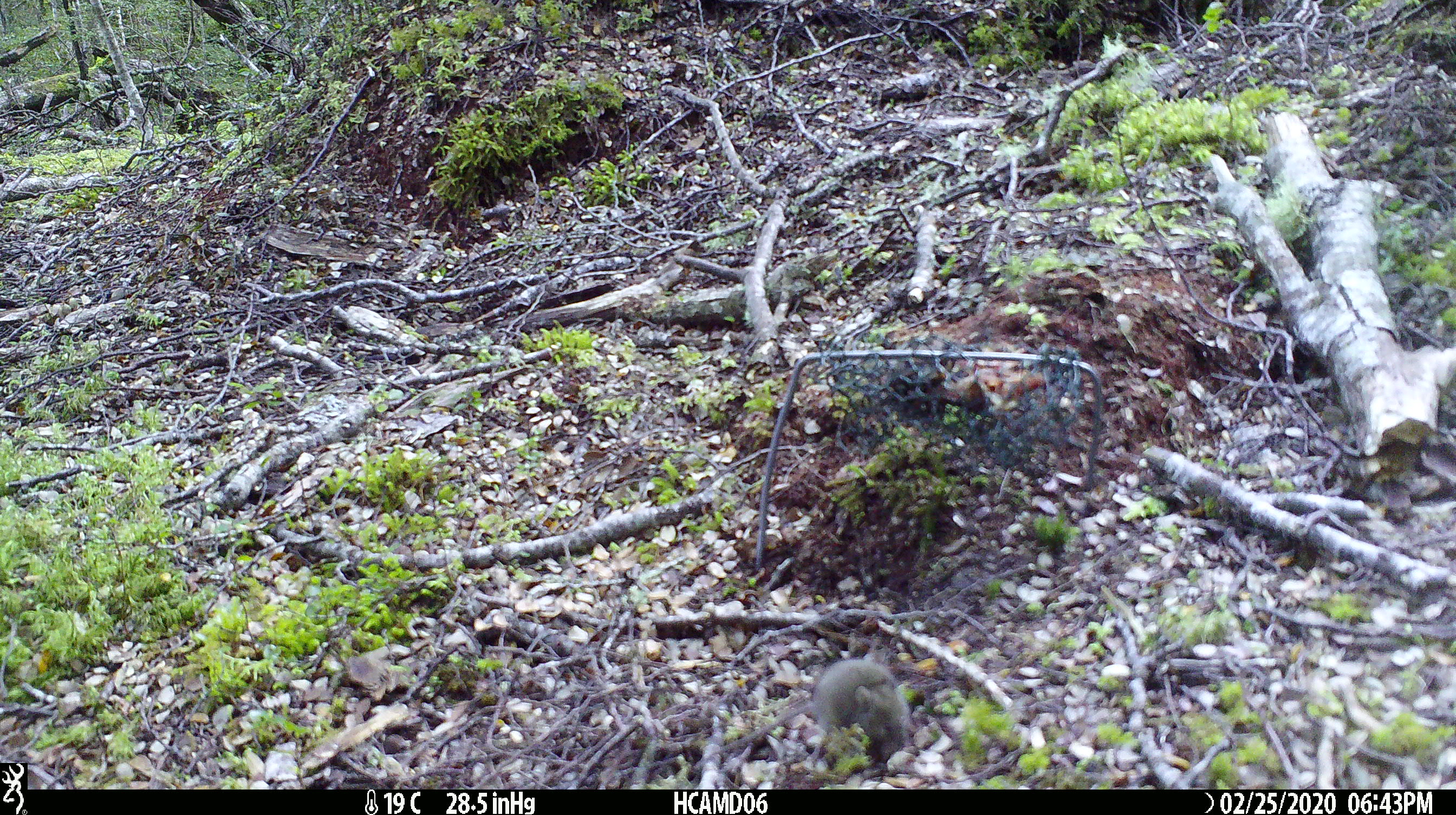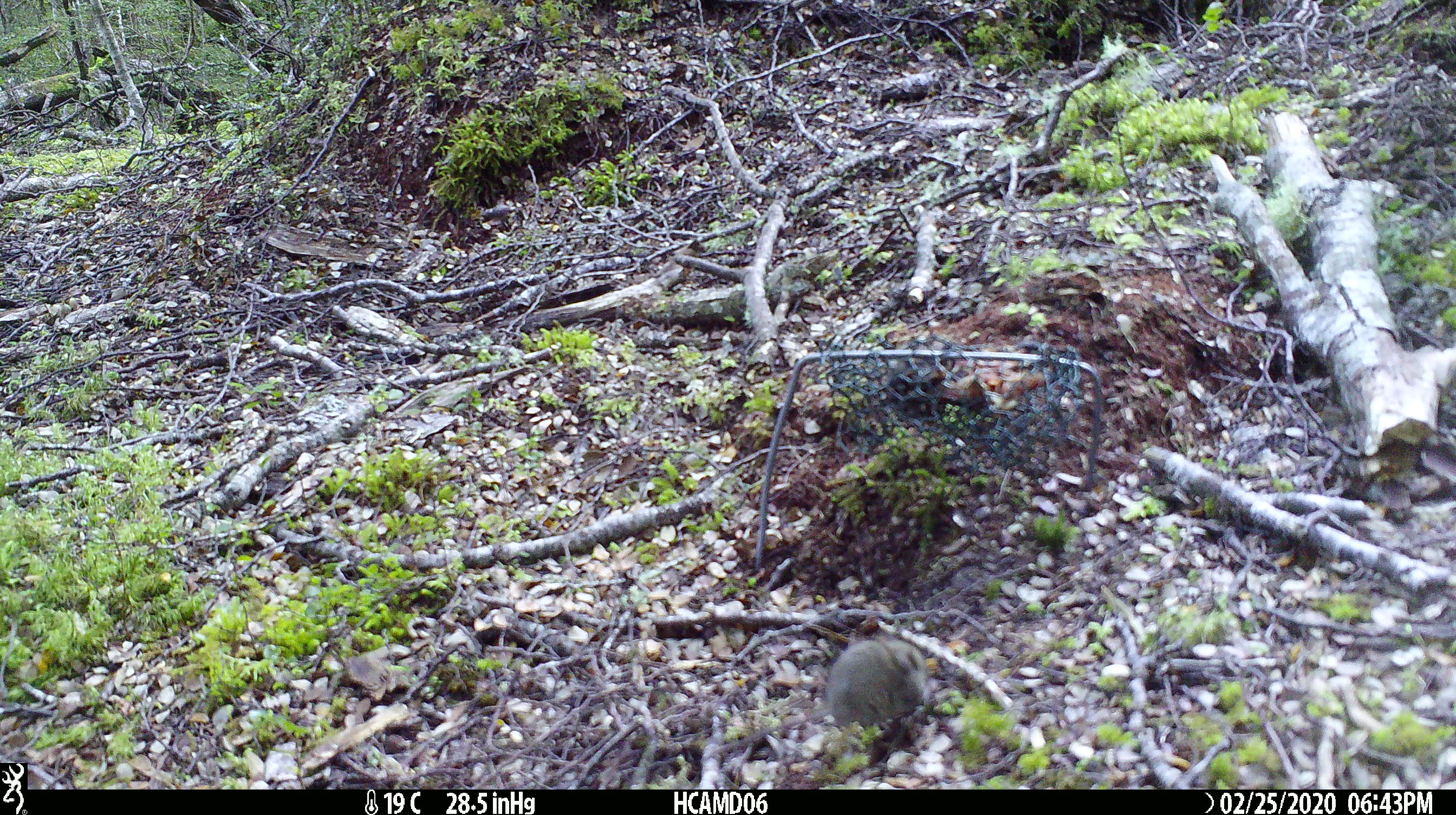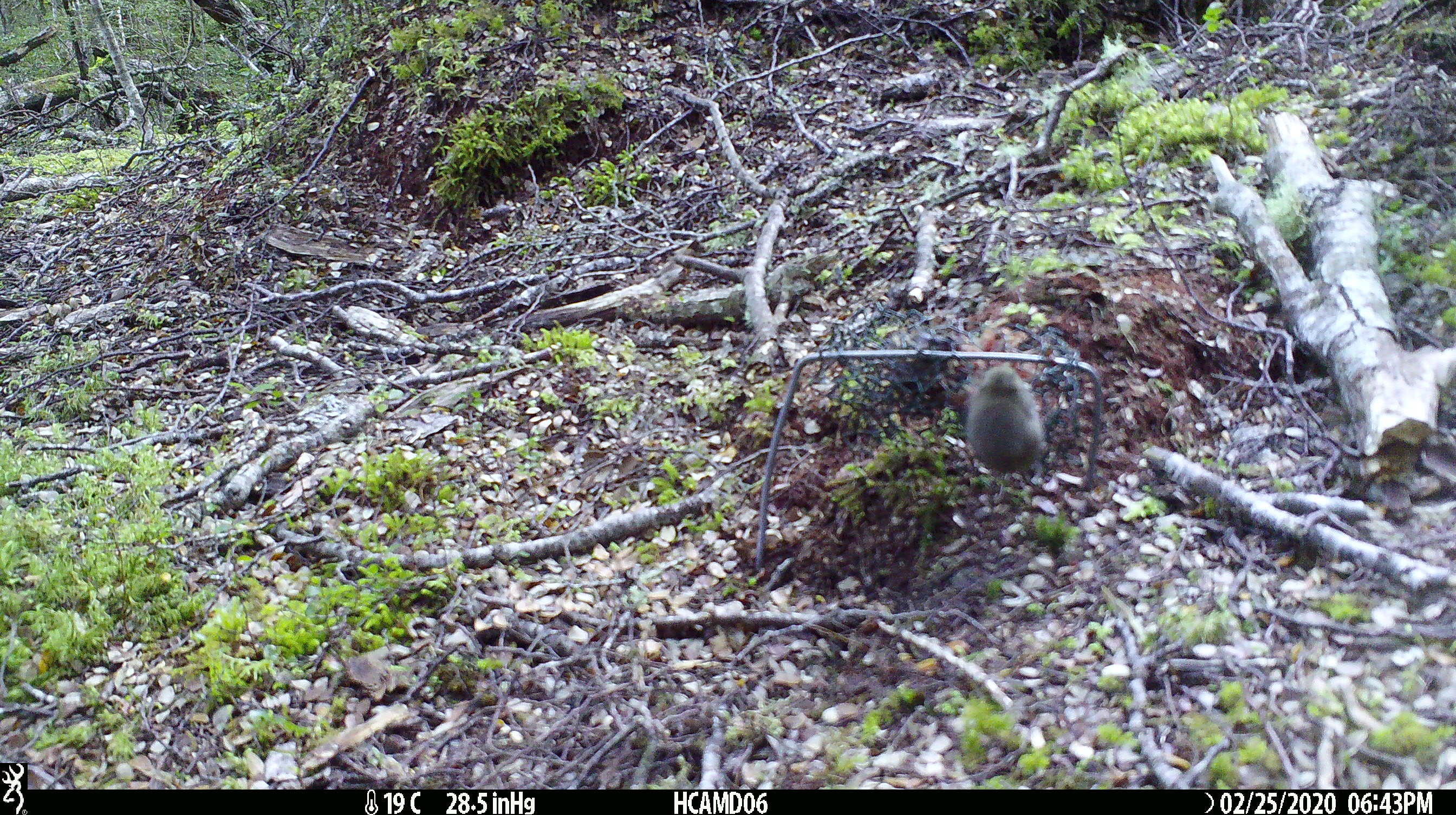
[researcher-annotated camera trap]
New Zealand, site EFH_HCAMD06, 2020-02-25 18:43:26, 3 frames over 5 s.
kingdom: Animalia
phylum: Chordata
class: Mammalia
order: Rodentia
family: Muridae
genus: Mus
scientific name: Mus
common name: mouse